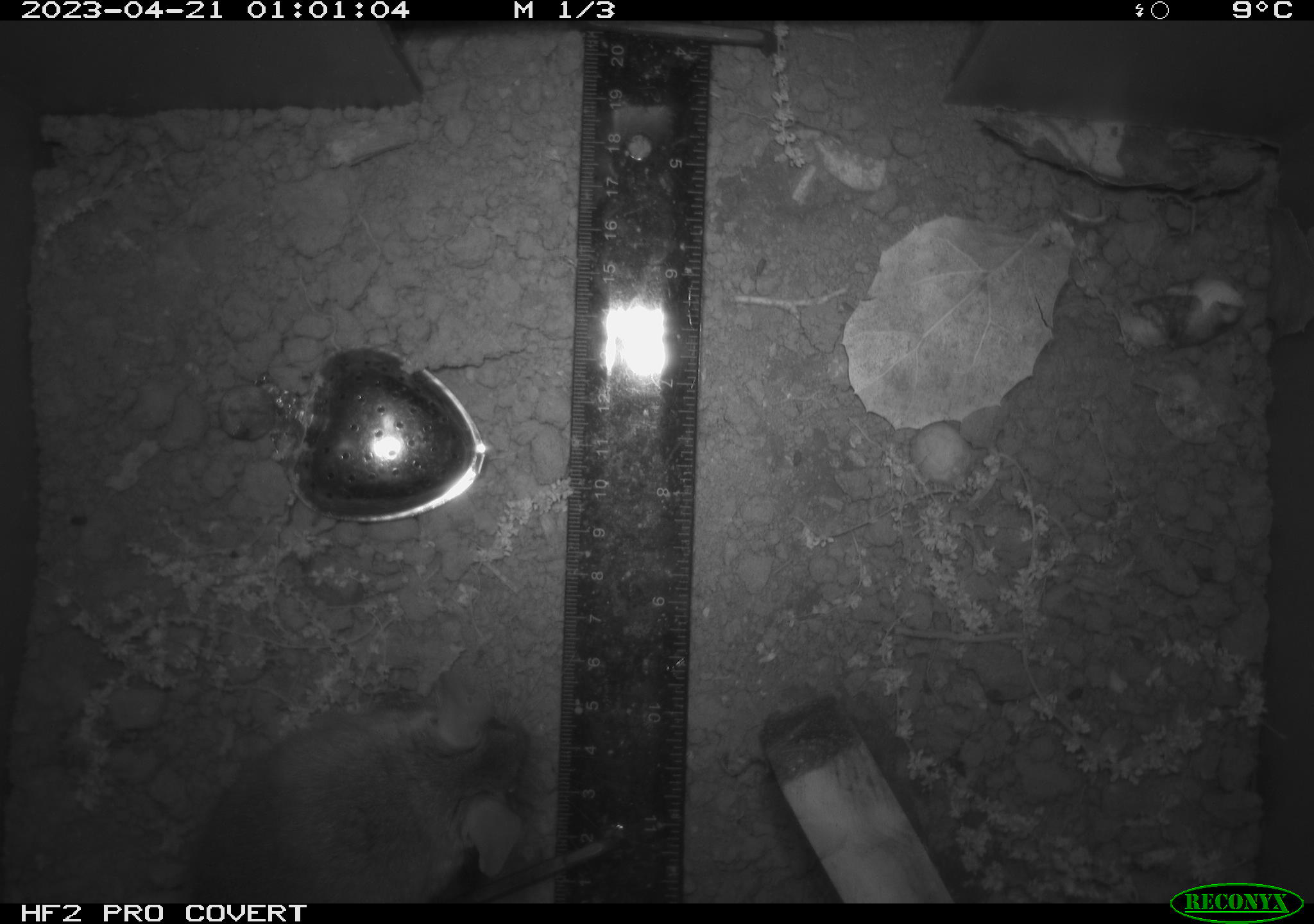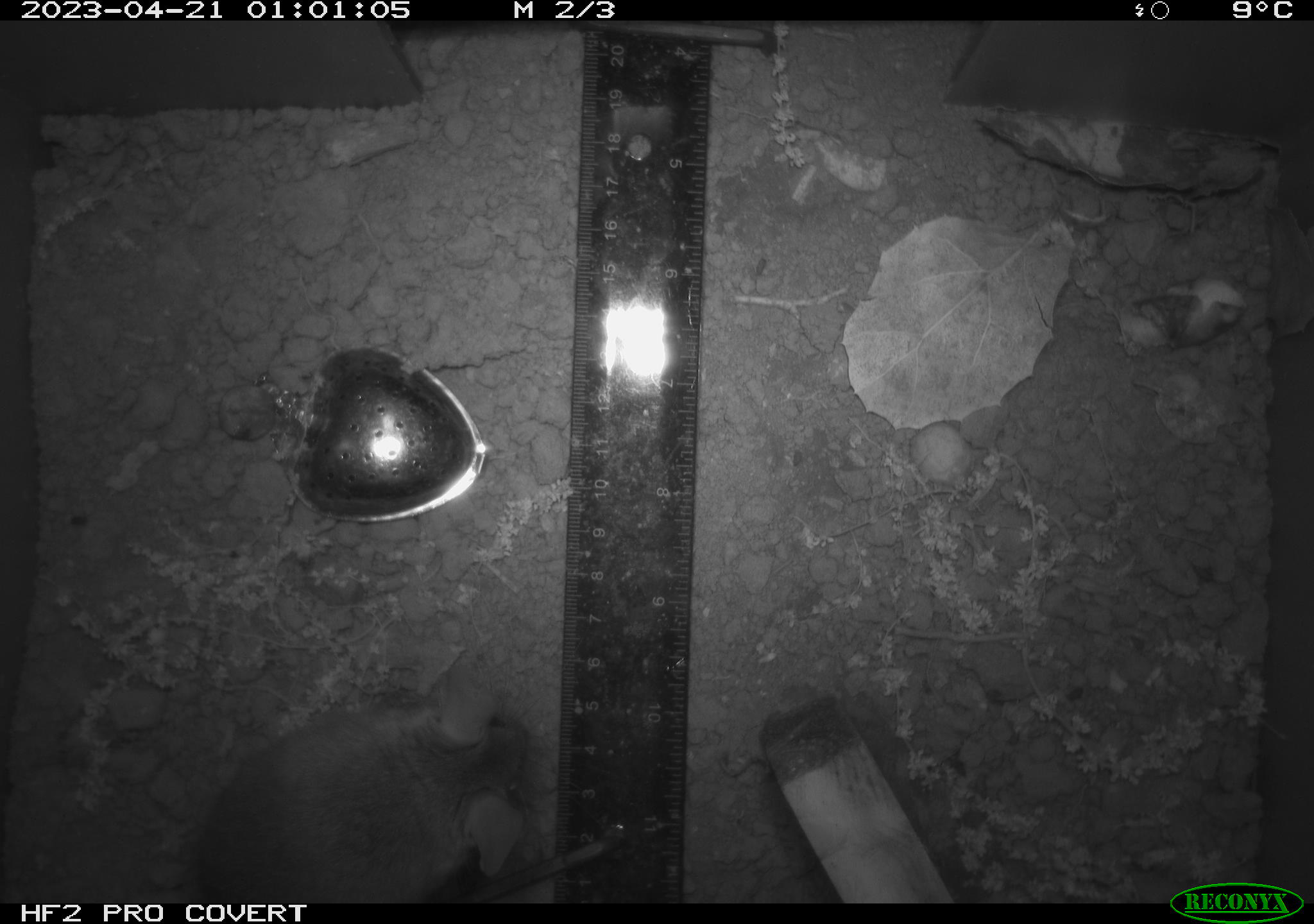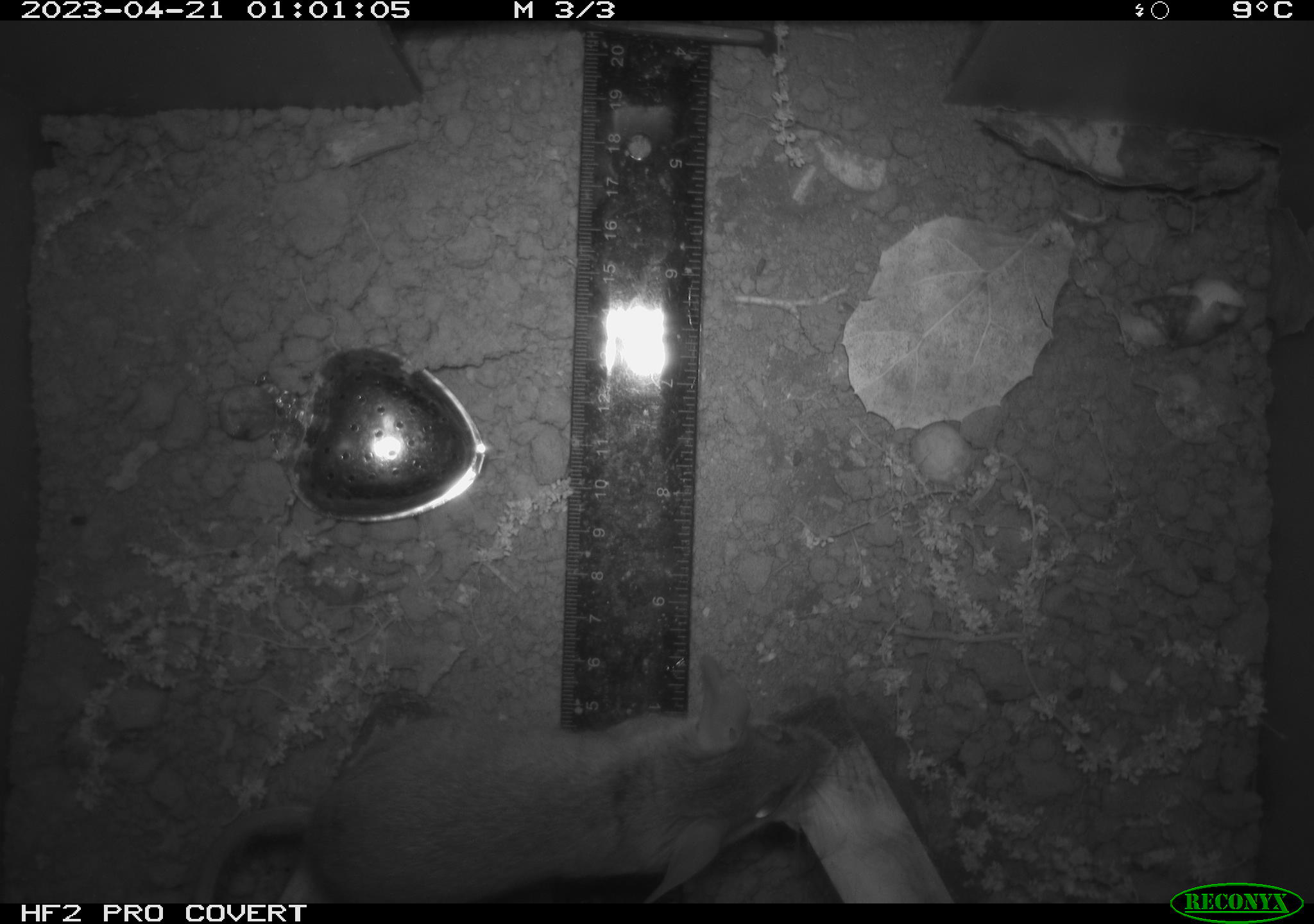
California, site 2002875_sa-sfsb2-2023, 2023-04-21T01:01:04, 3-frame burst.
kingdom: Animalia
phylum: Chordata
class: Mammalia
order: Rodentia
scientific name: Rodentia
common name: mouse species